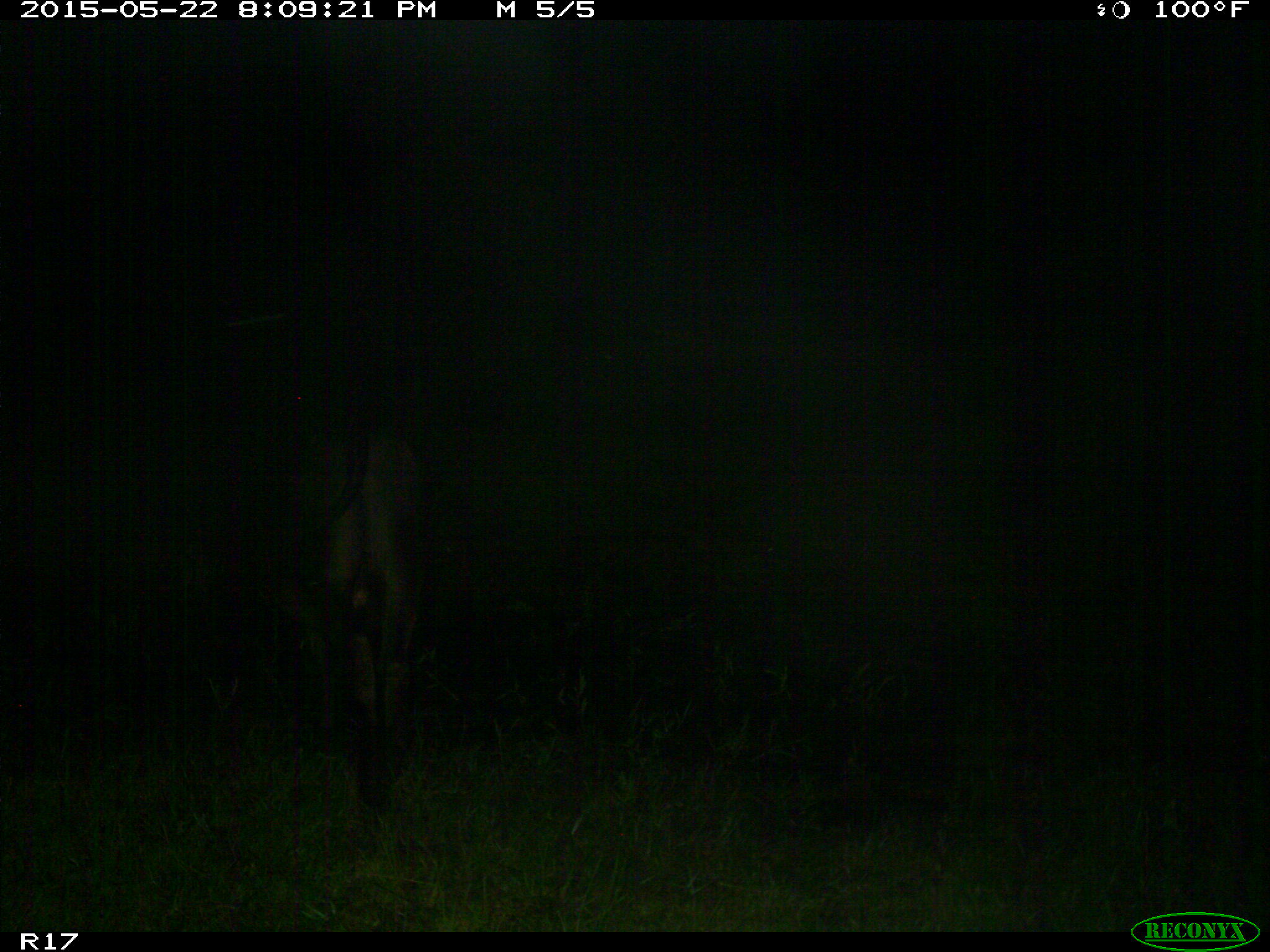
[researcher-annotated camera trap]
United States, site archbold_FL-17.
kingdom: Animalia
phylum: Chordata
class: Mammalia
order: Artiodactyla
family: Bovidae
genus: Bos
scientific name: Bos taurus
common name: domestic cow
Bos taurus (domestic cow).